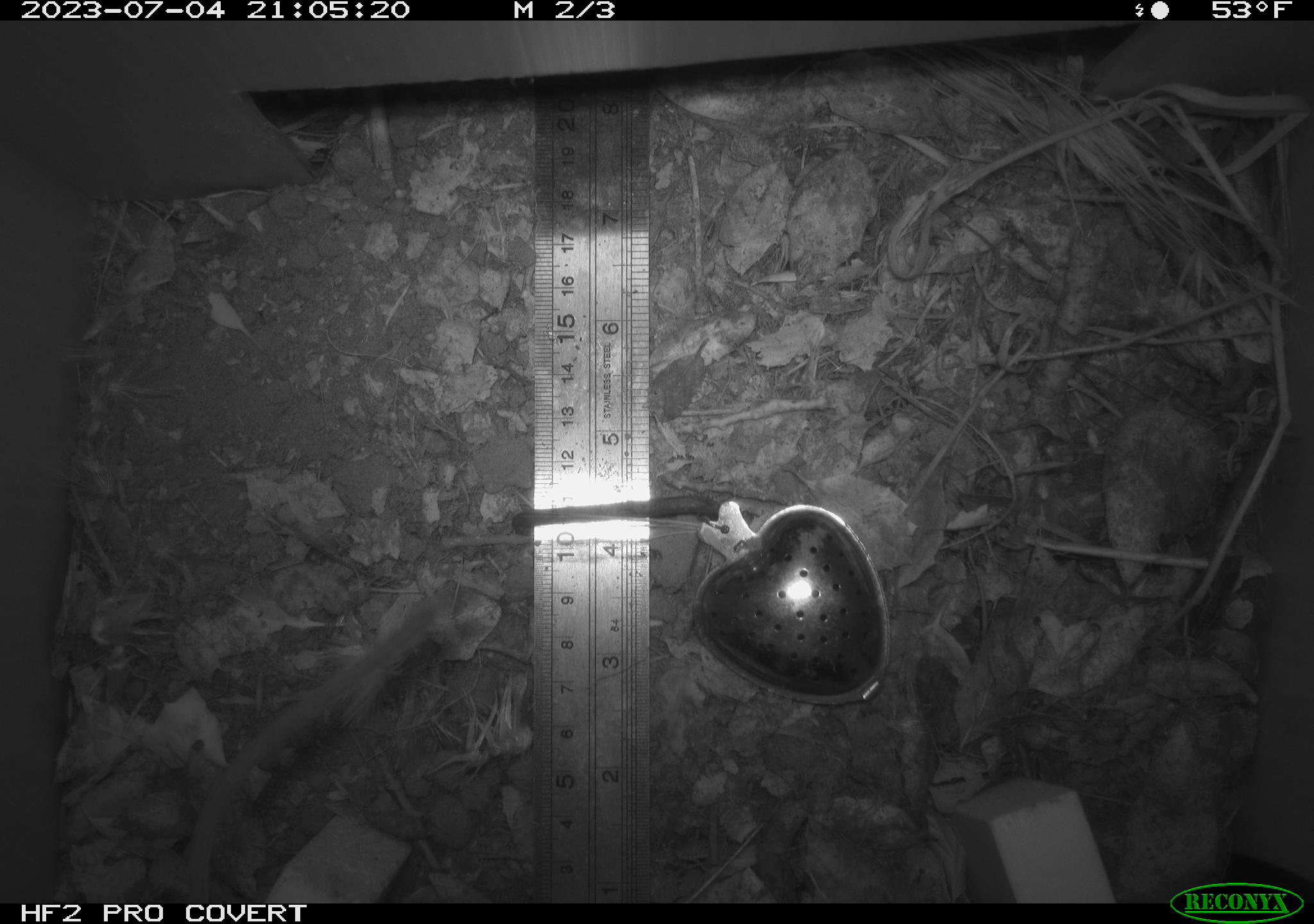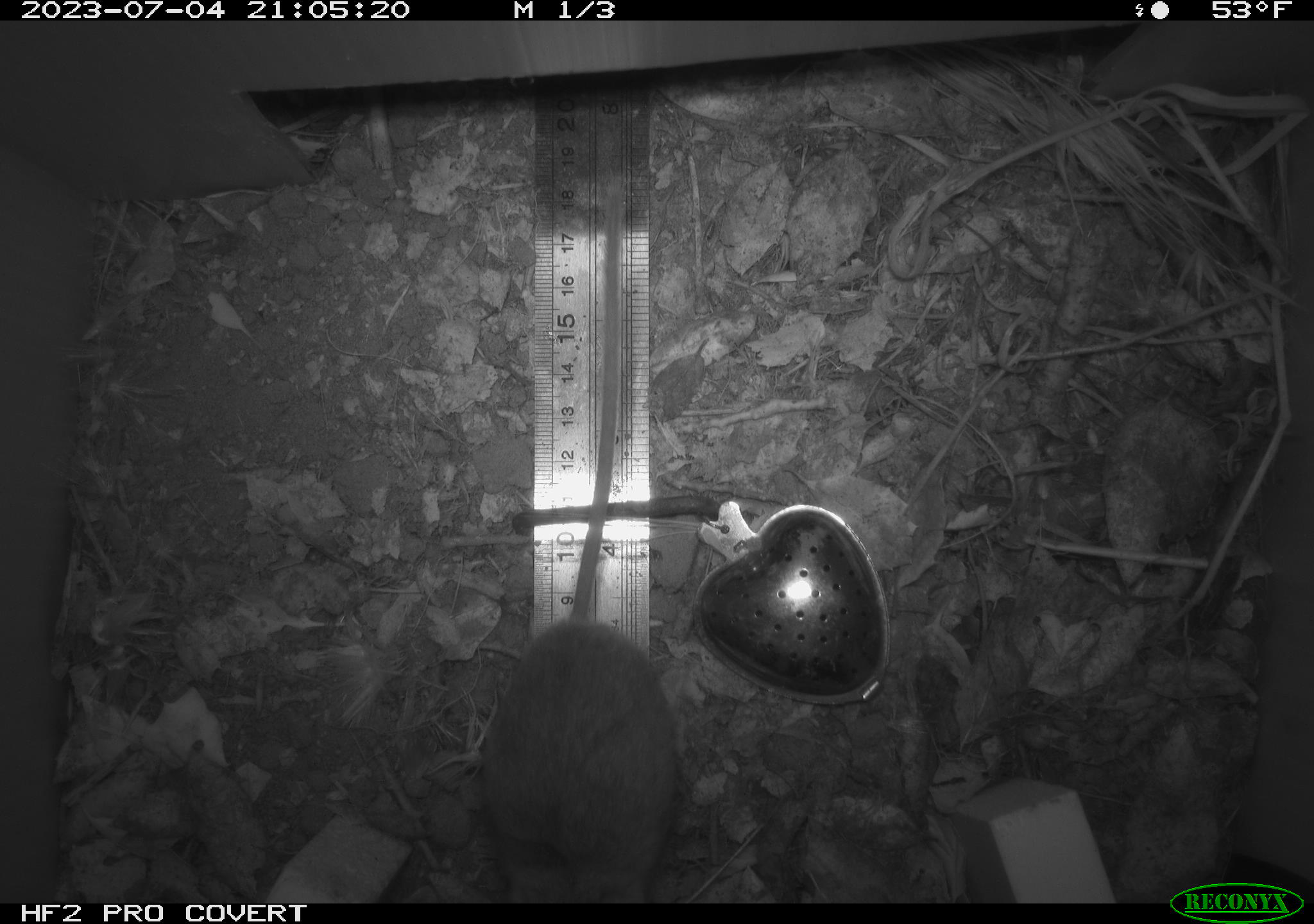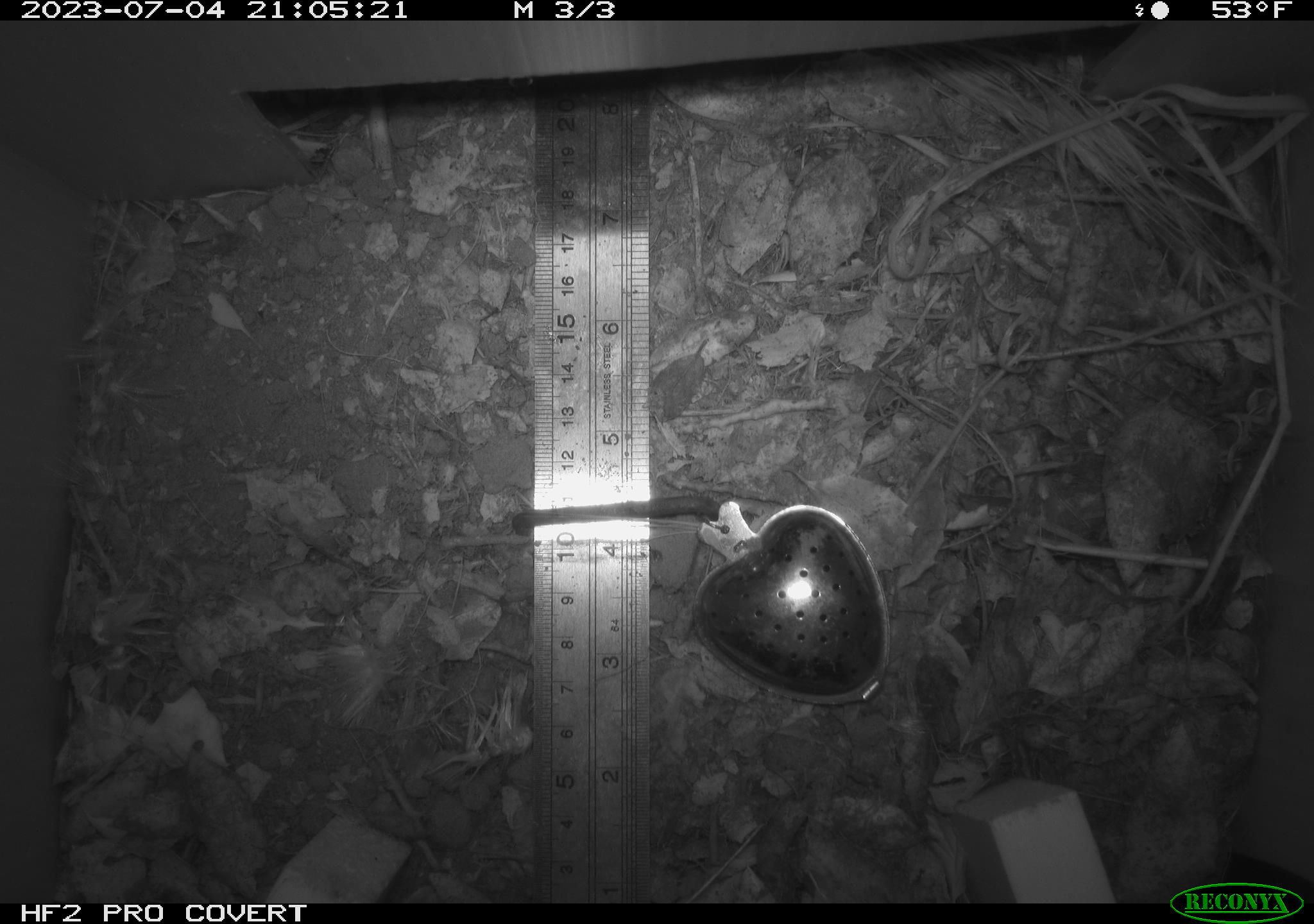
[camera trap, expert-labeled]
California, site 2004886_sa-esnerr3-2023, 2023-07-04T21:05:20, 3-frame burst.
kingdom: Animalia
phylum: Chordata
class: Mammalia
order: Rodentia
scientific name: Rodentia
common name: mouse species